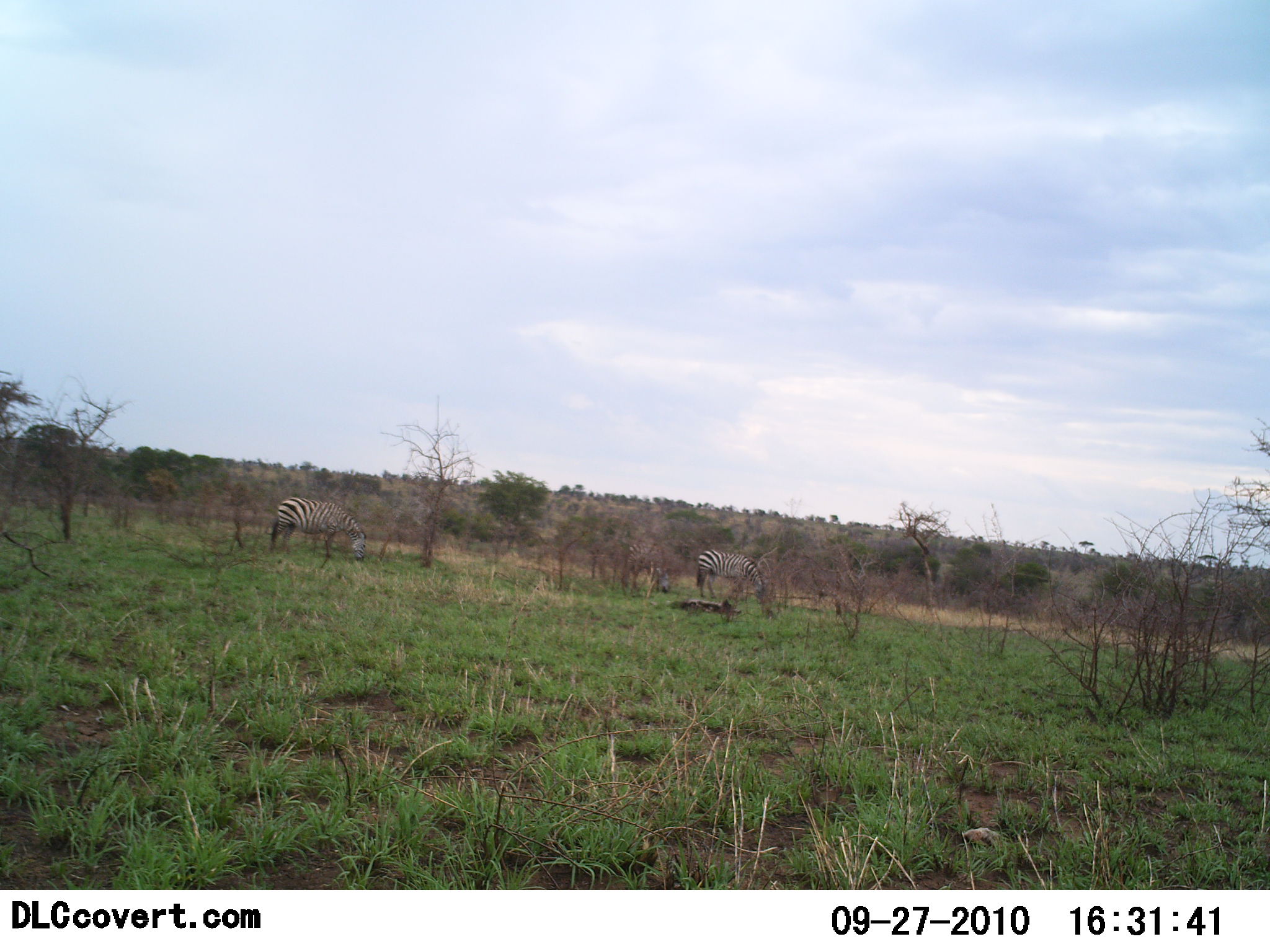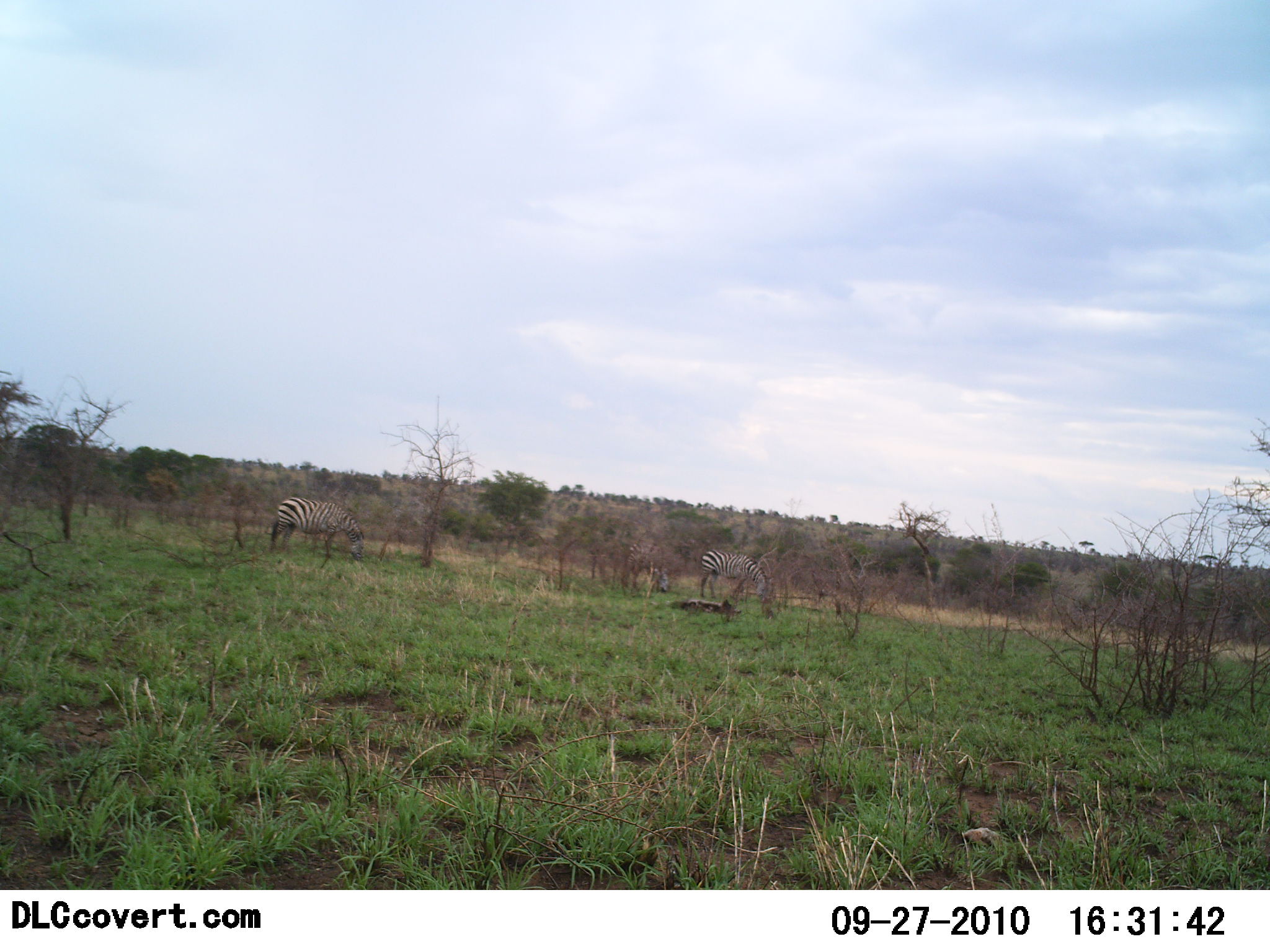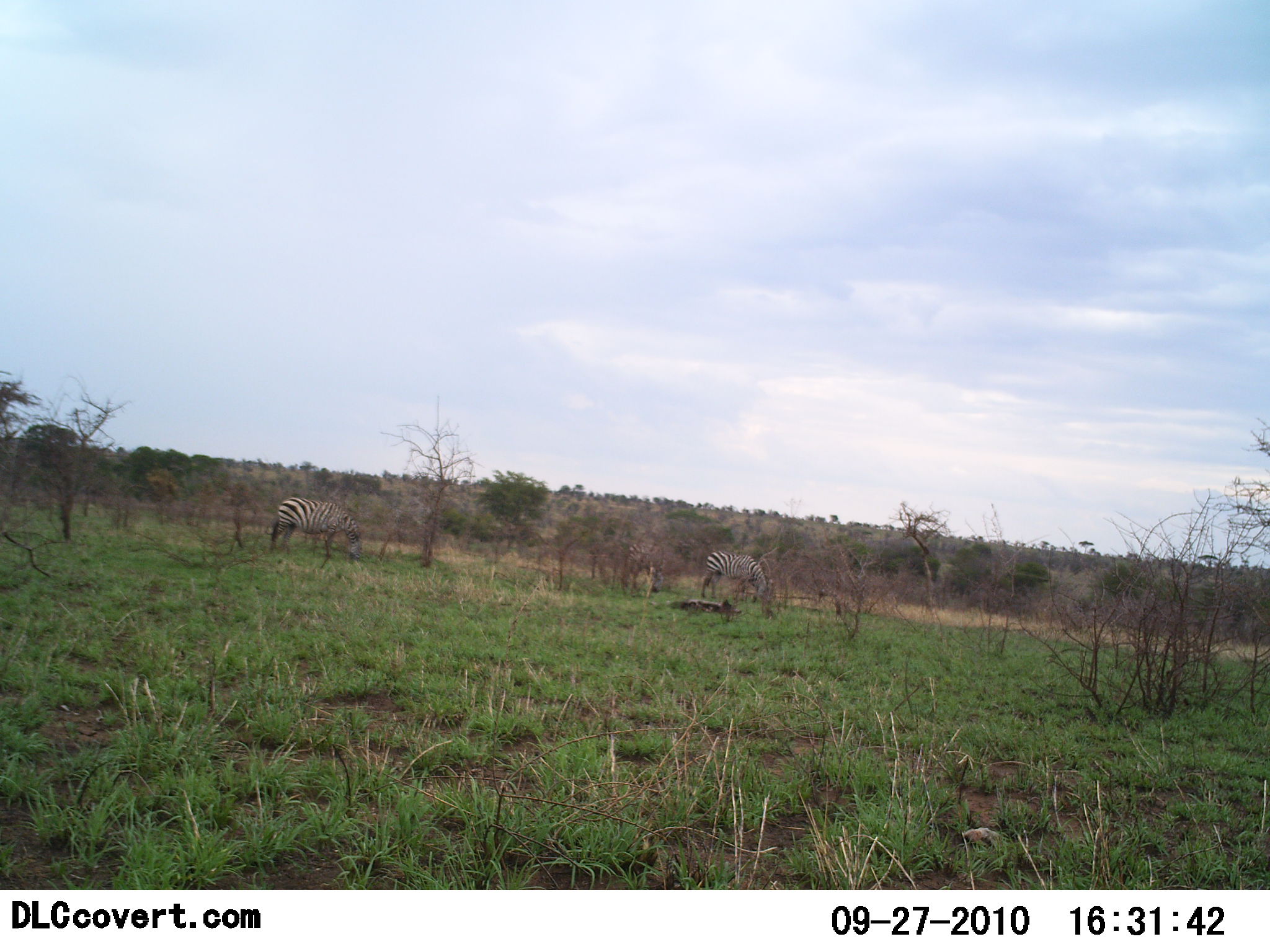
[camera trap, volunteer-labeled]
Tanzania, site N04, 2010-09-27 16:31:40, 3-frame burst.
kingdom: Animalia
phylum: Chordata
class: Mammalia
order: Perissodactyla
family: Equidae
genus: Equus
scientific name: Equus quagga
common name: plains zebra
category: zebra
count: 2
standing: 29%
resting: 0%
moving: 0%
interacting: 0%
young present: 6%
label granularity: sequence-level